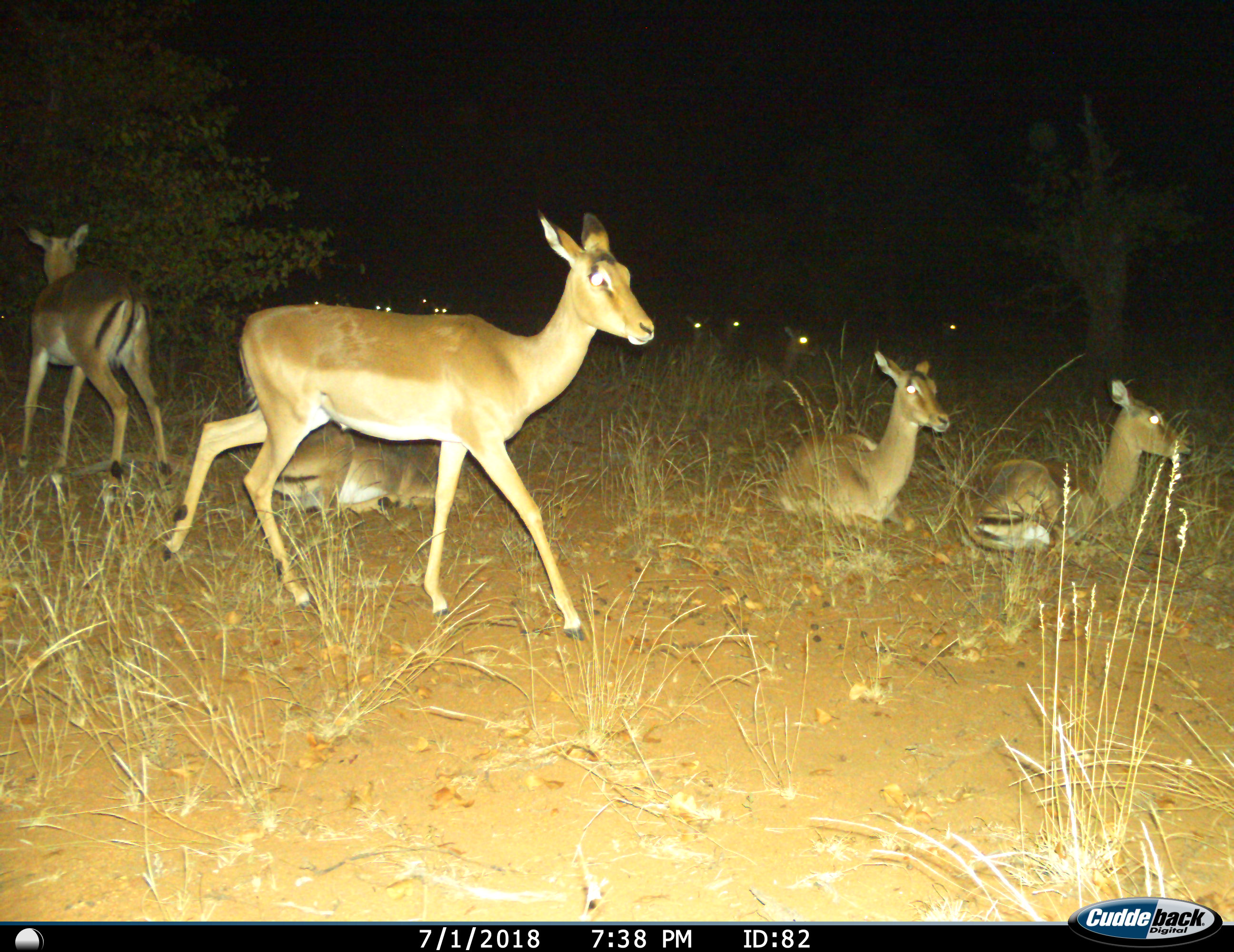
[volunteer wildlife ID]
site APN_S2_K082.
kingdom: Animalia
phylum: Chordata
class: Mammalia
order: Artiodactyla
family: Bovidae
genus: Aepyceros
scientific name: Aepyceros melampus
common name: impala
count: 11-50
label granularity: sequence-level